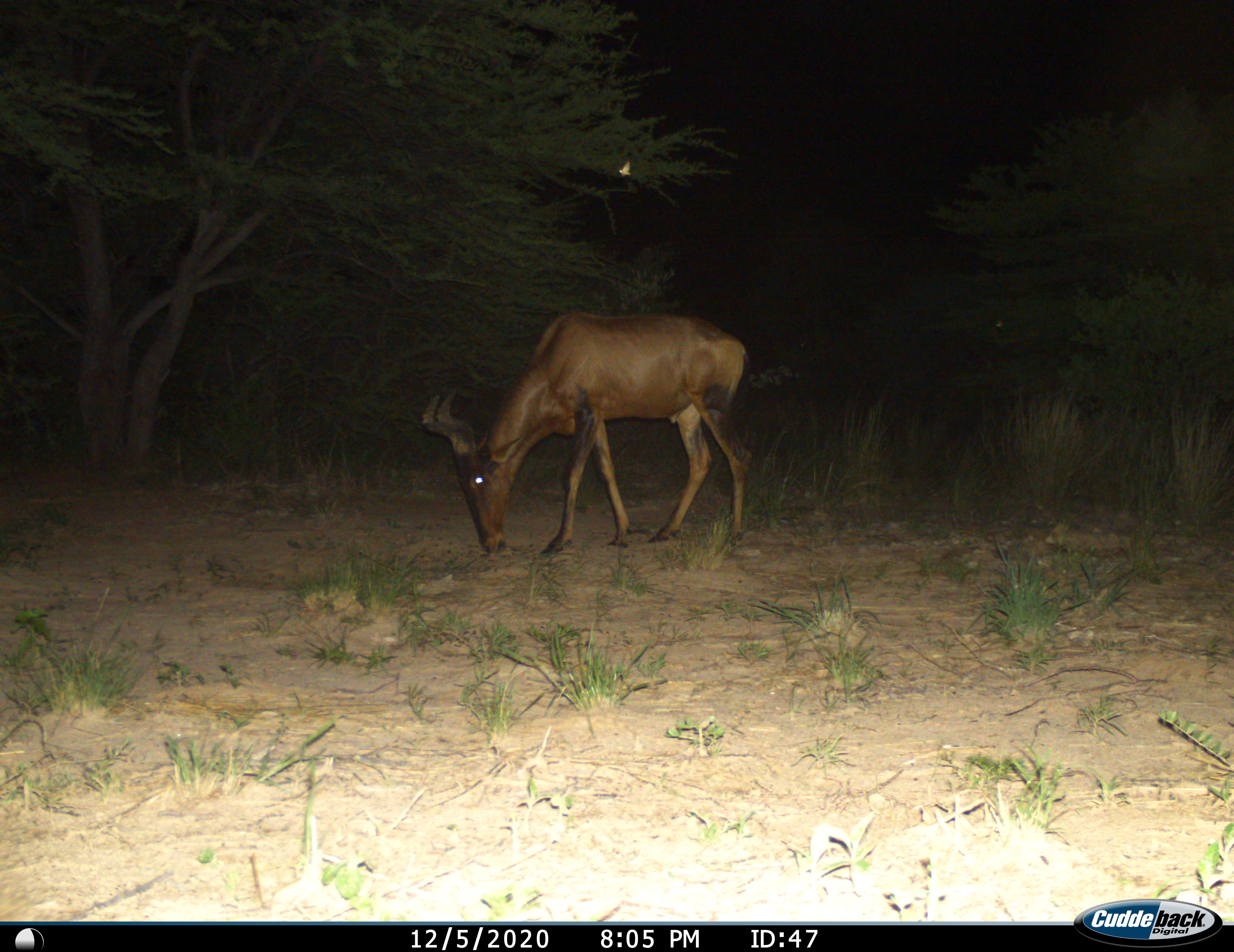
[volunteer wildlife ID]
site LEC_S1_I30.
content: unidentified animal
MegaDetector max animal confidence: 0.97